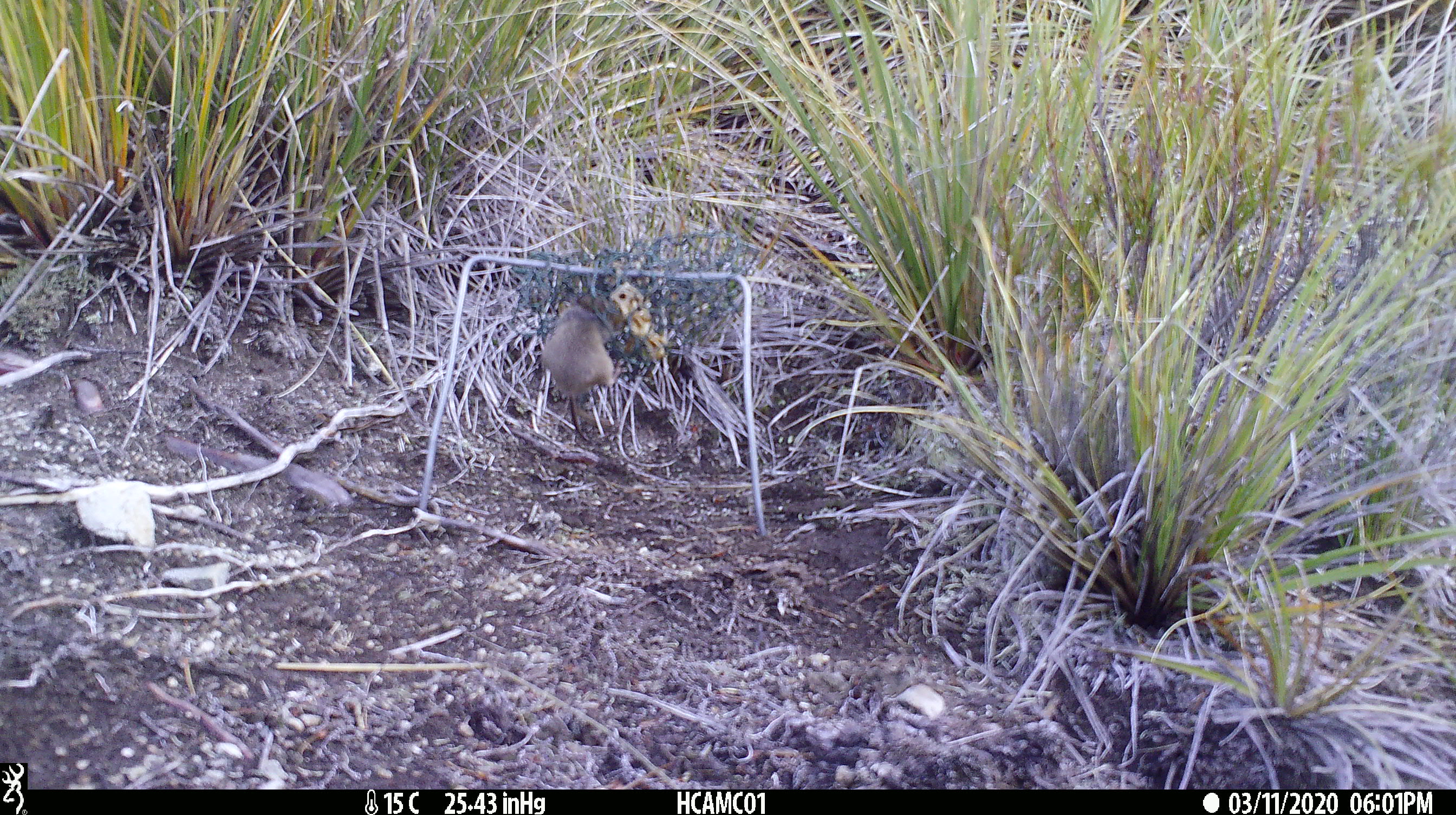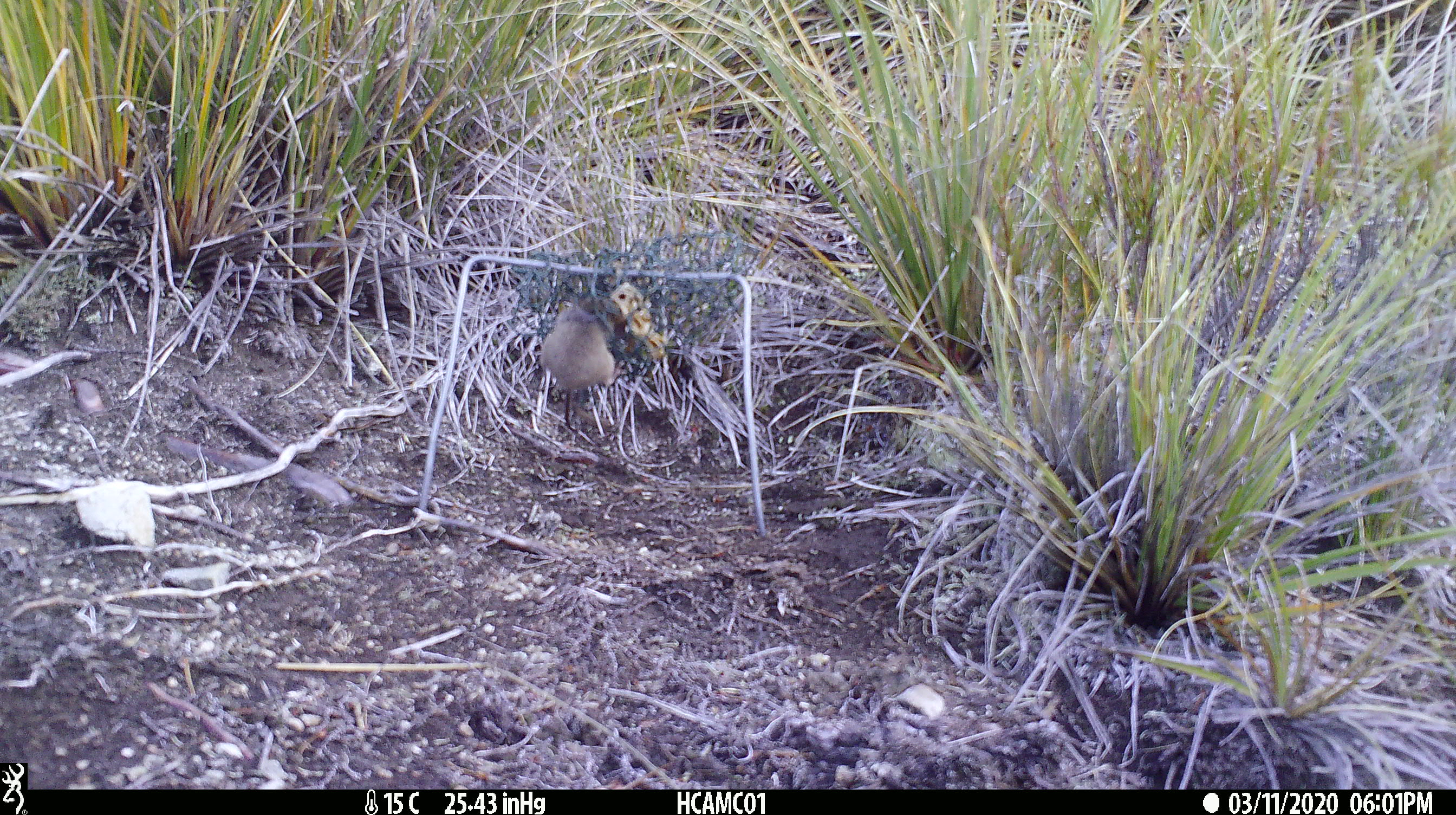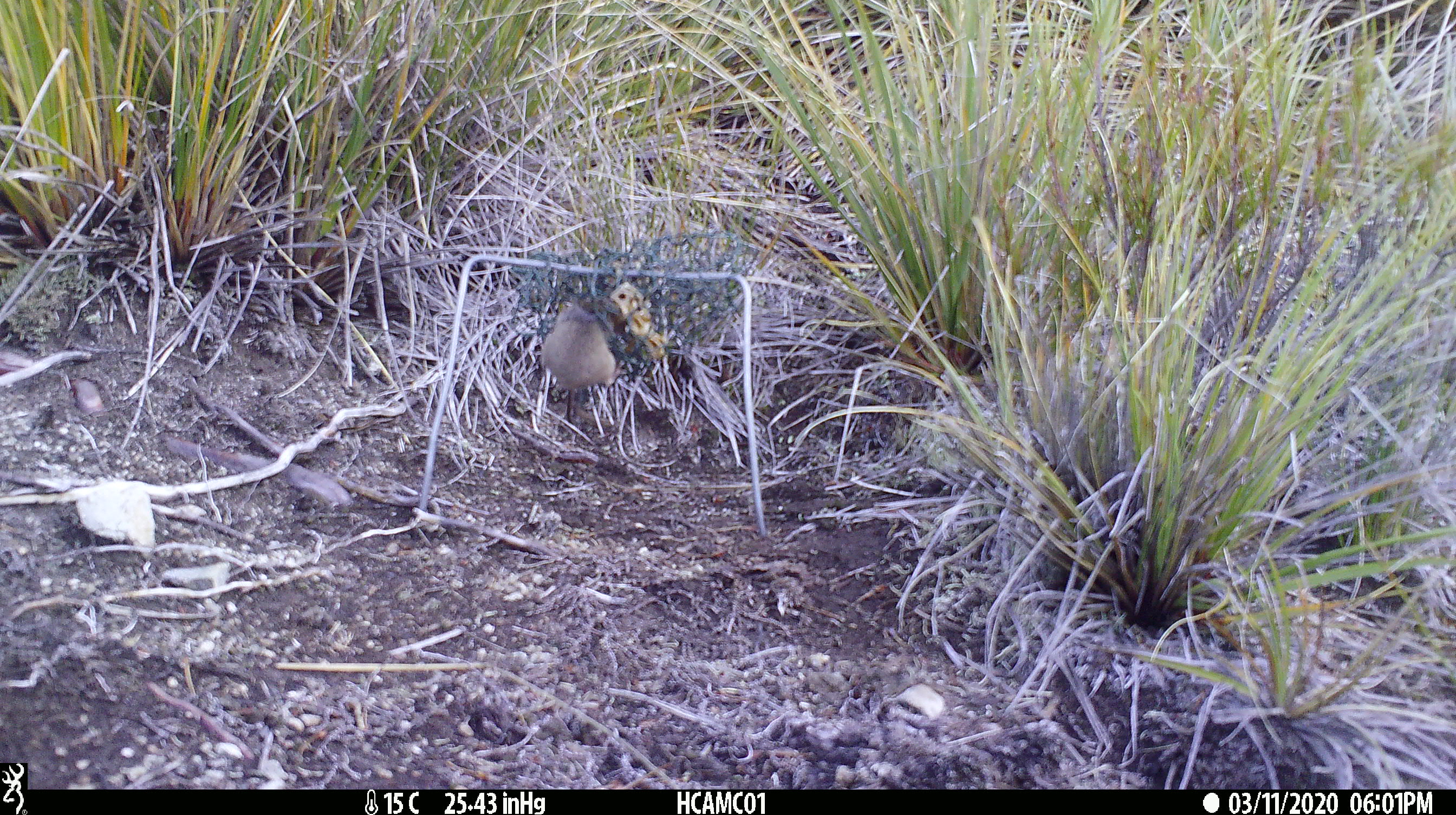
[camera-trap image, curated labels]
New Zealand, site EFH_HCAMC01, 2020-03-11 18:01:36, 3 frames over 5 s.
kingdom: Animalia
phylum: Chordata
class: Mammalia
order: Rodentia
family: Muridae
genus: Mus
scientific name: Mus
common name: mouse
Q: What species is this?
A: Mouse (Mus).